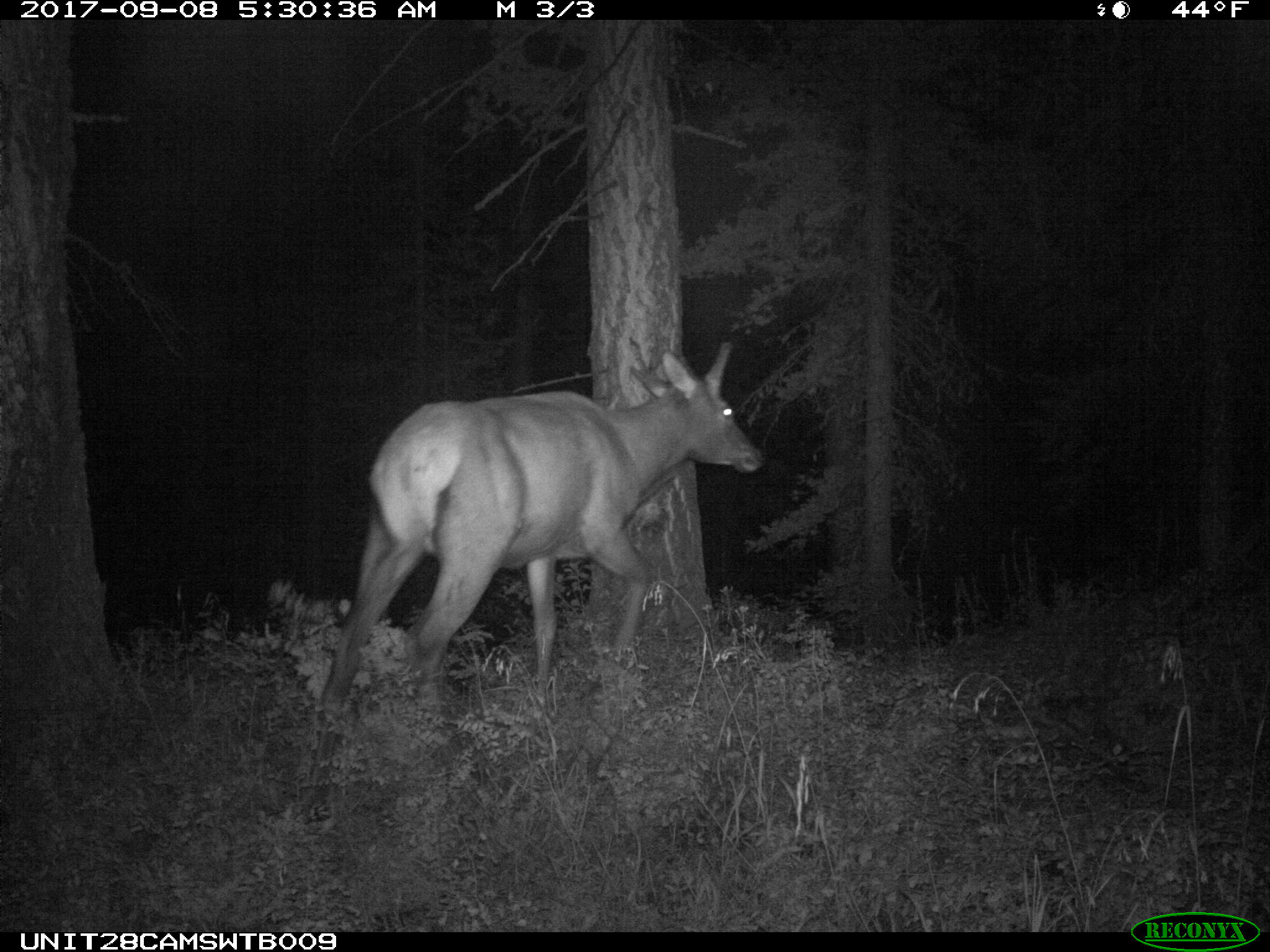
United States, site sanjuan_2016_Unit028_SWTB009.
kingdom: Animalia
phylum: Chordata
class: Mammalia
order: Artiodactyla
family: Cervidae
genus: Cervus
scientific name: Cervus elaphus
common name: red deer